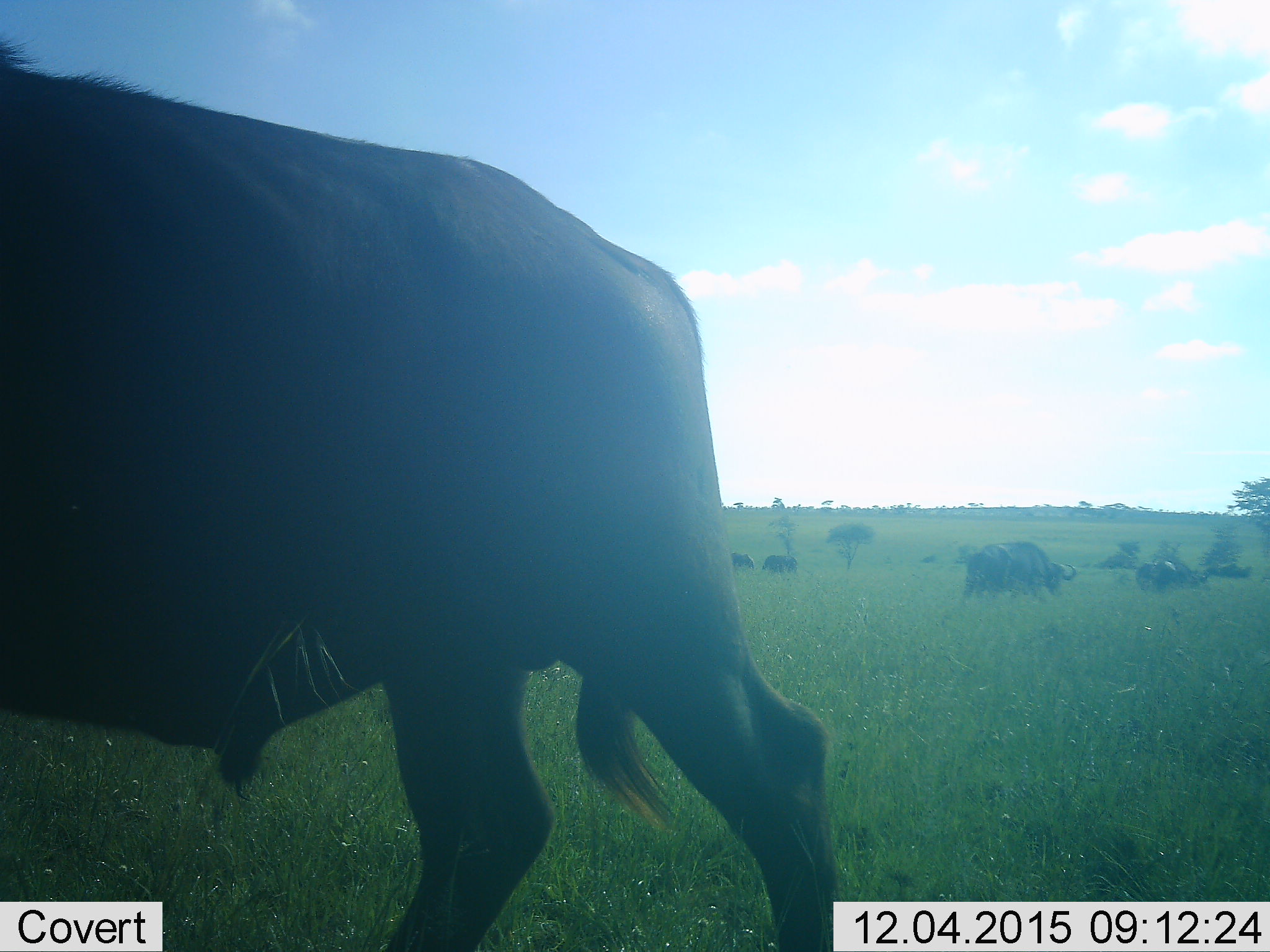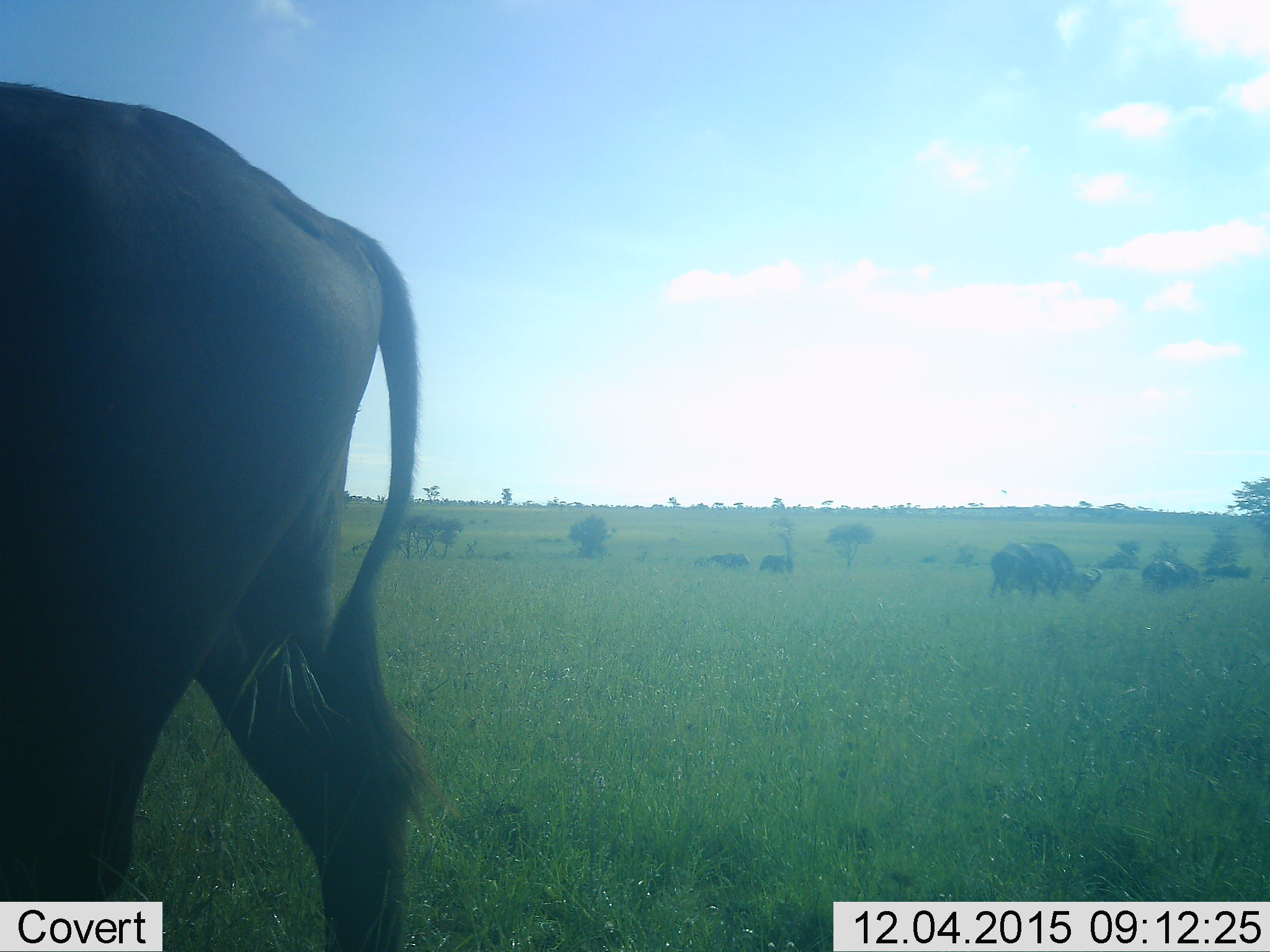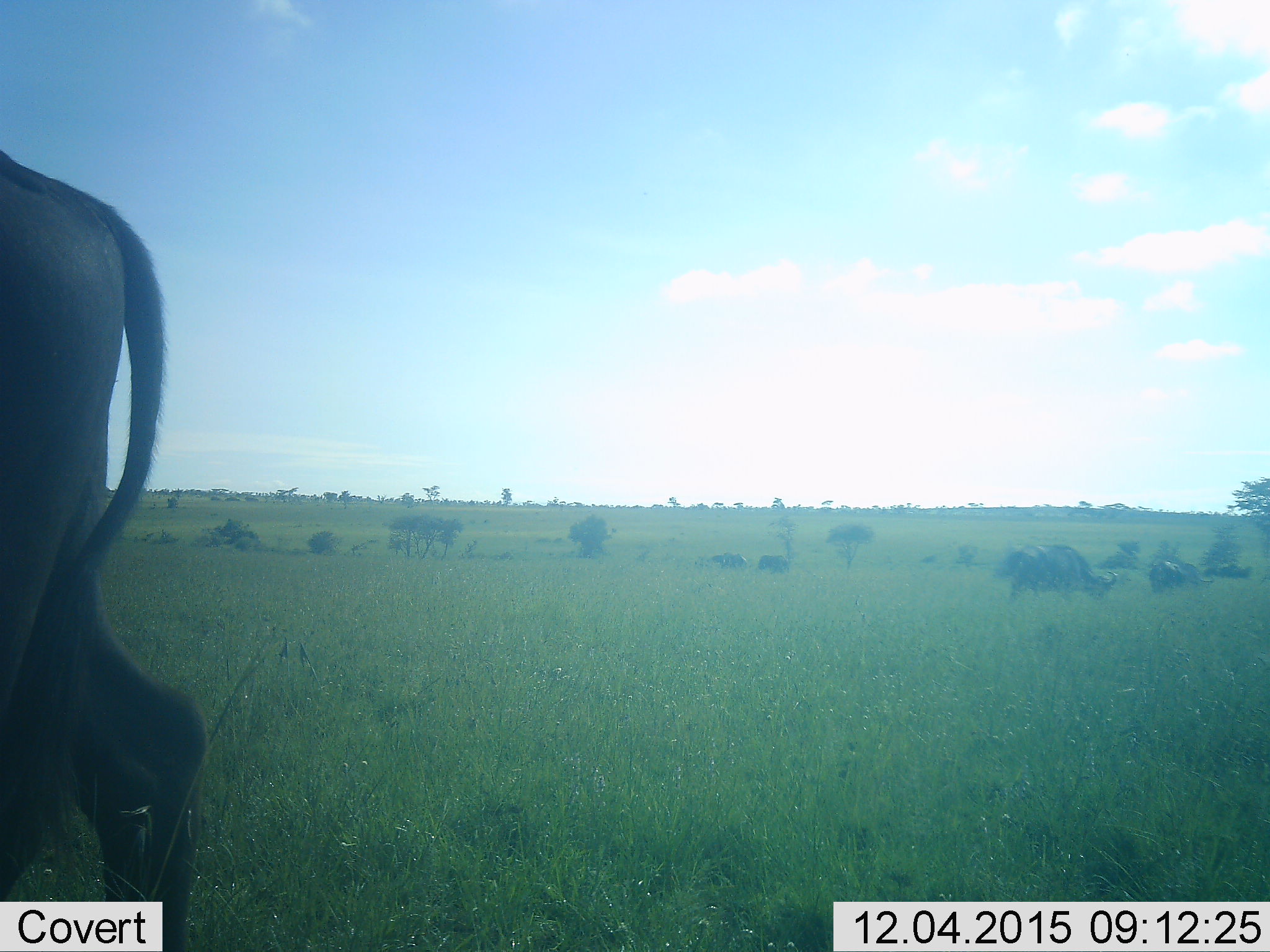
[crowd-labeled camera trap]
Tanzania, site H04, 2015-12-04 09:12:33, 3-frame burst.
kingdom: Animalia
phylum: Chordata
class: Mammalia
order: Artiodactyla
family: Bovidae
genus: Syncerus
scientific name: Syncerus caffer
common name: cape buffalo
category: buffalo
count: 6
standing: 38%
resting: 0%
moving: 88%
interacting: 0%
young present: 0%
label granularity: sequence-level